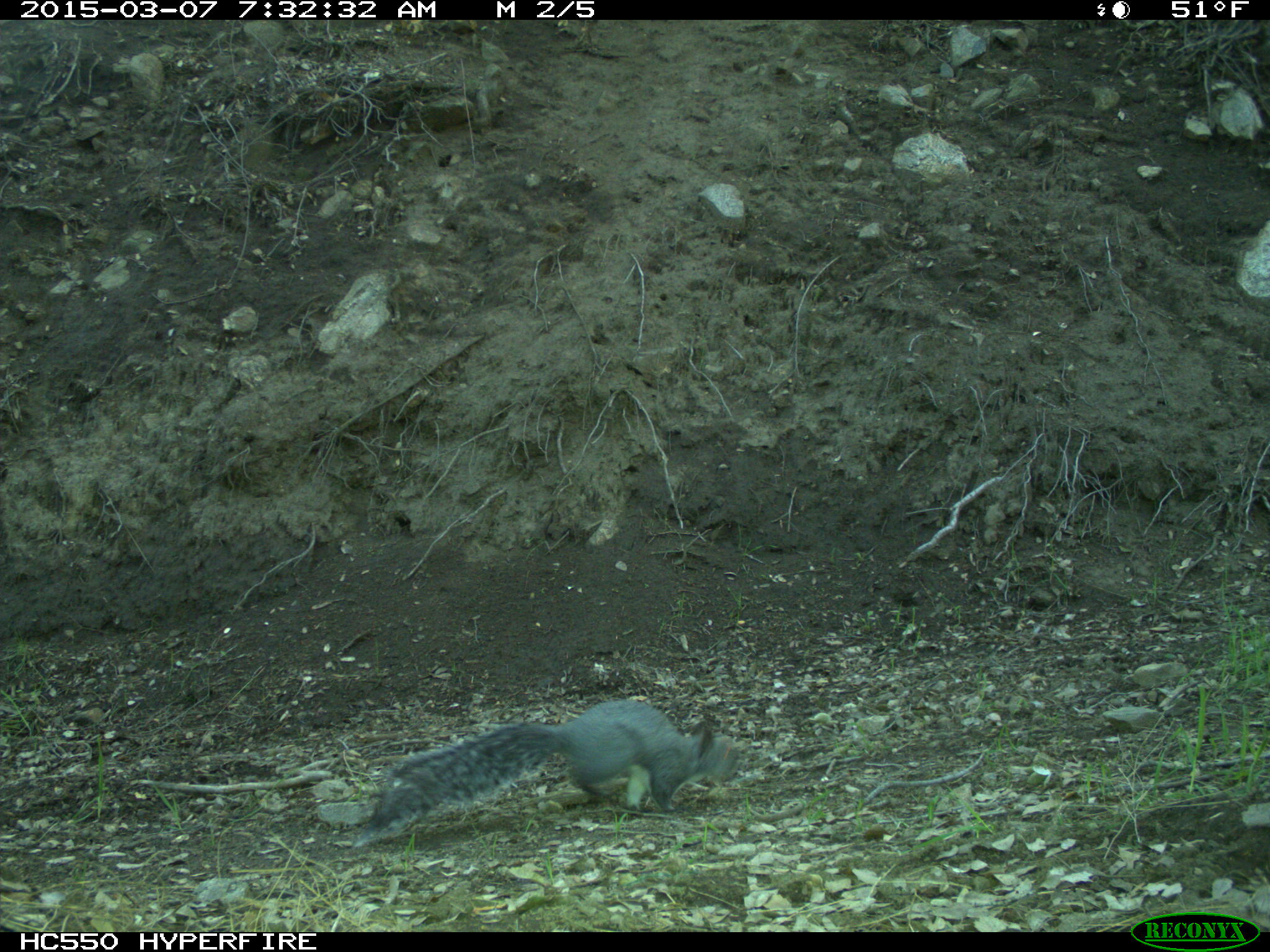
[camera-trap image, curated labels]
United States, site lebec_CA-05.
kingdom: Animalia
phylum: Chordata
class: Mammalia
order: Rodentia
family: Sciuridae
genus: Sciurus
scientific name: Sciurus carolinensis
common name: eastern gray squirrel